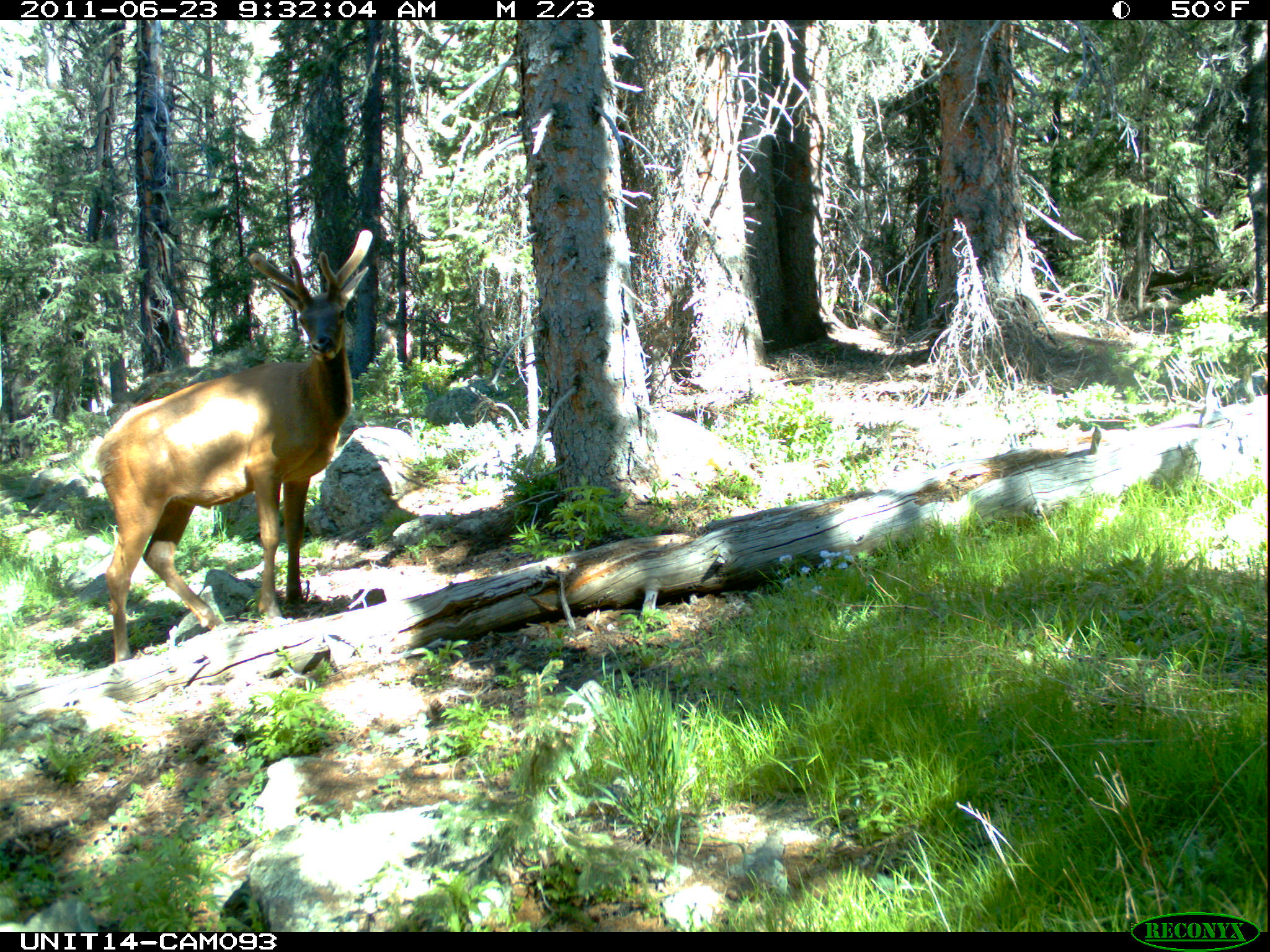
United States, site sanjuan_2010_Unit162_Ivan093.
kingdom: Animalia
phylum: Chordata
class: Mammalia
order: Artiodactyla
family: Cervidae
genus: Cervus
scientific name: Cervus elaphus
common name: red deer